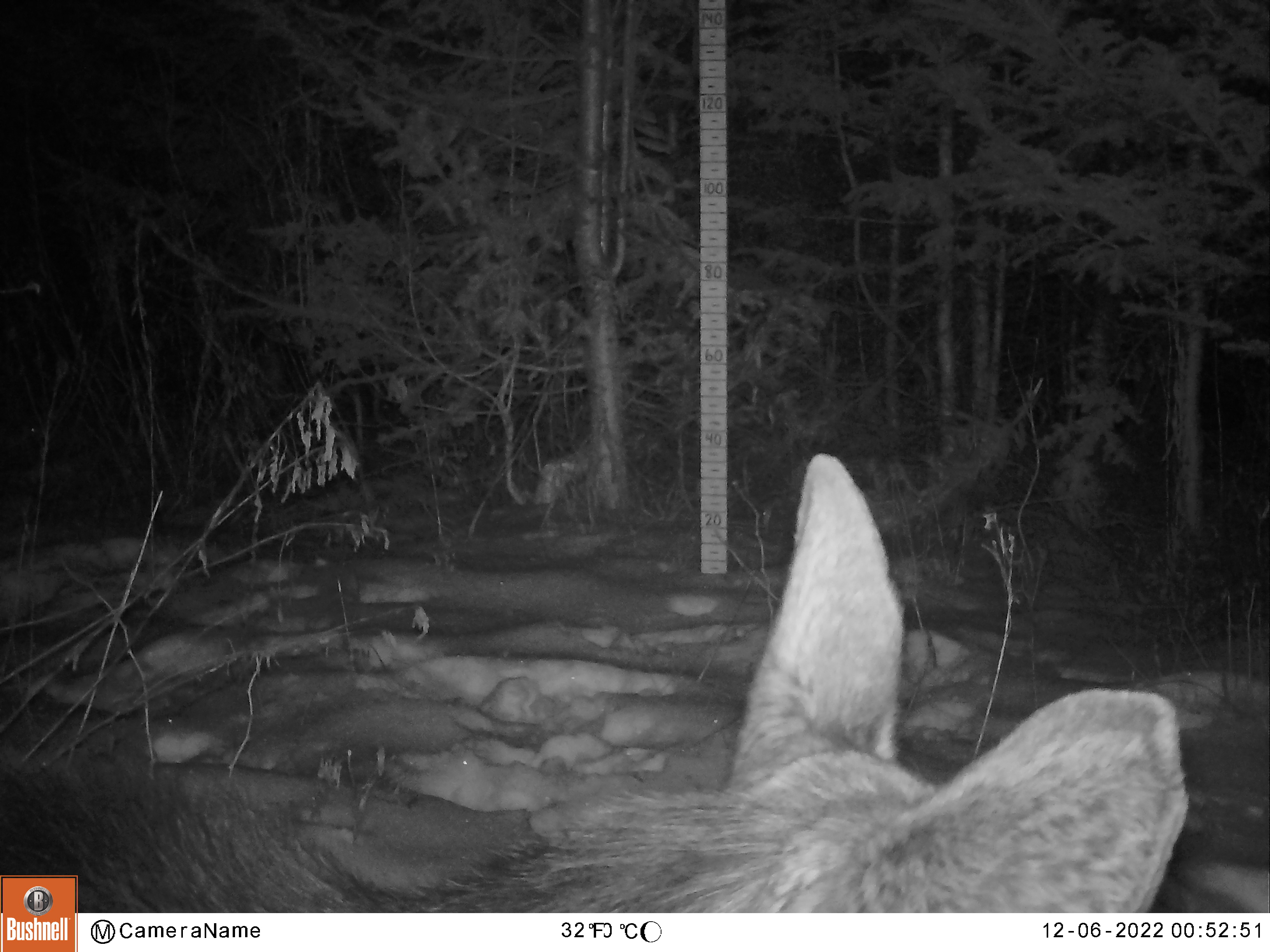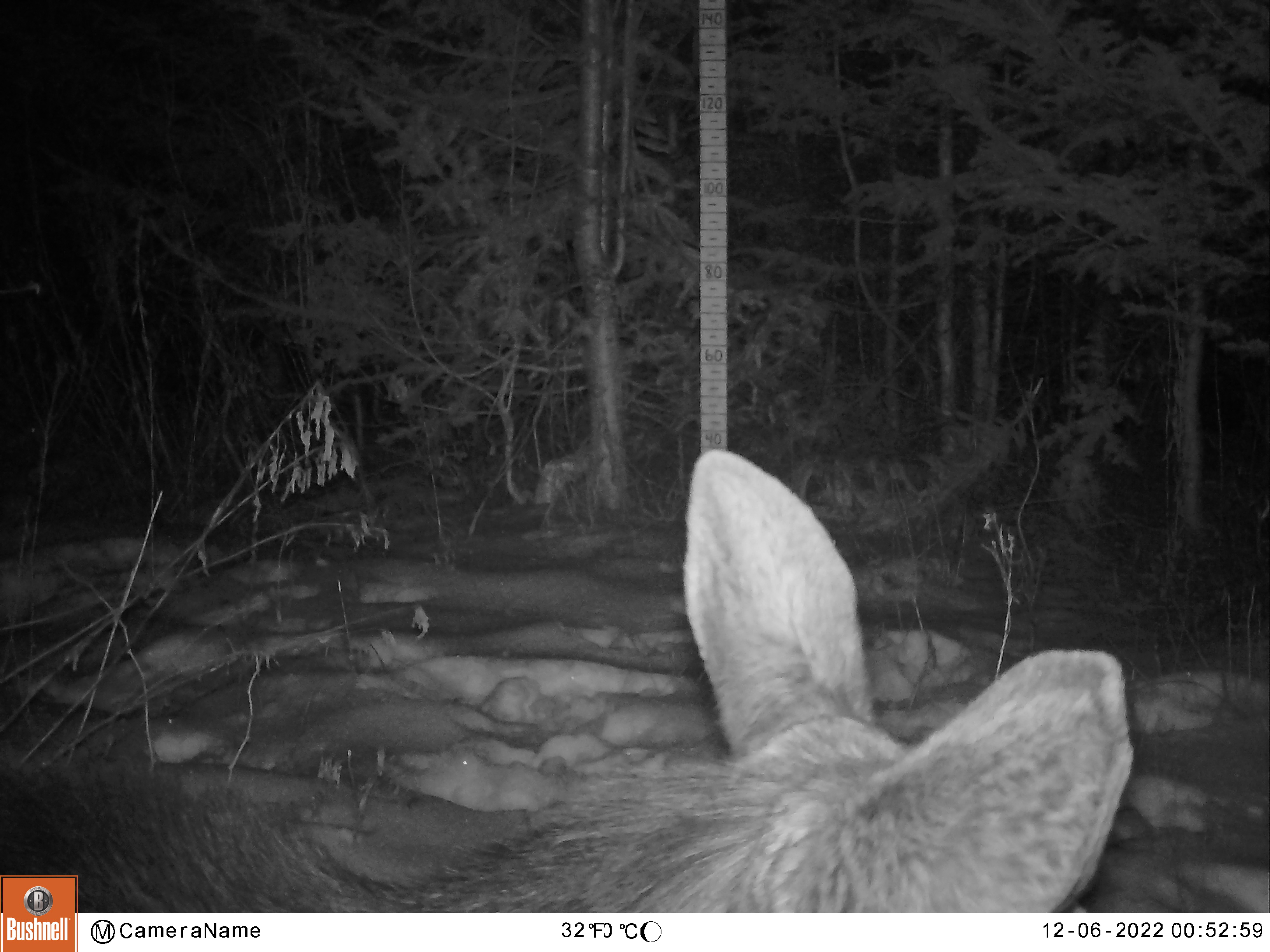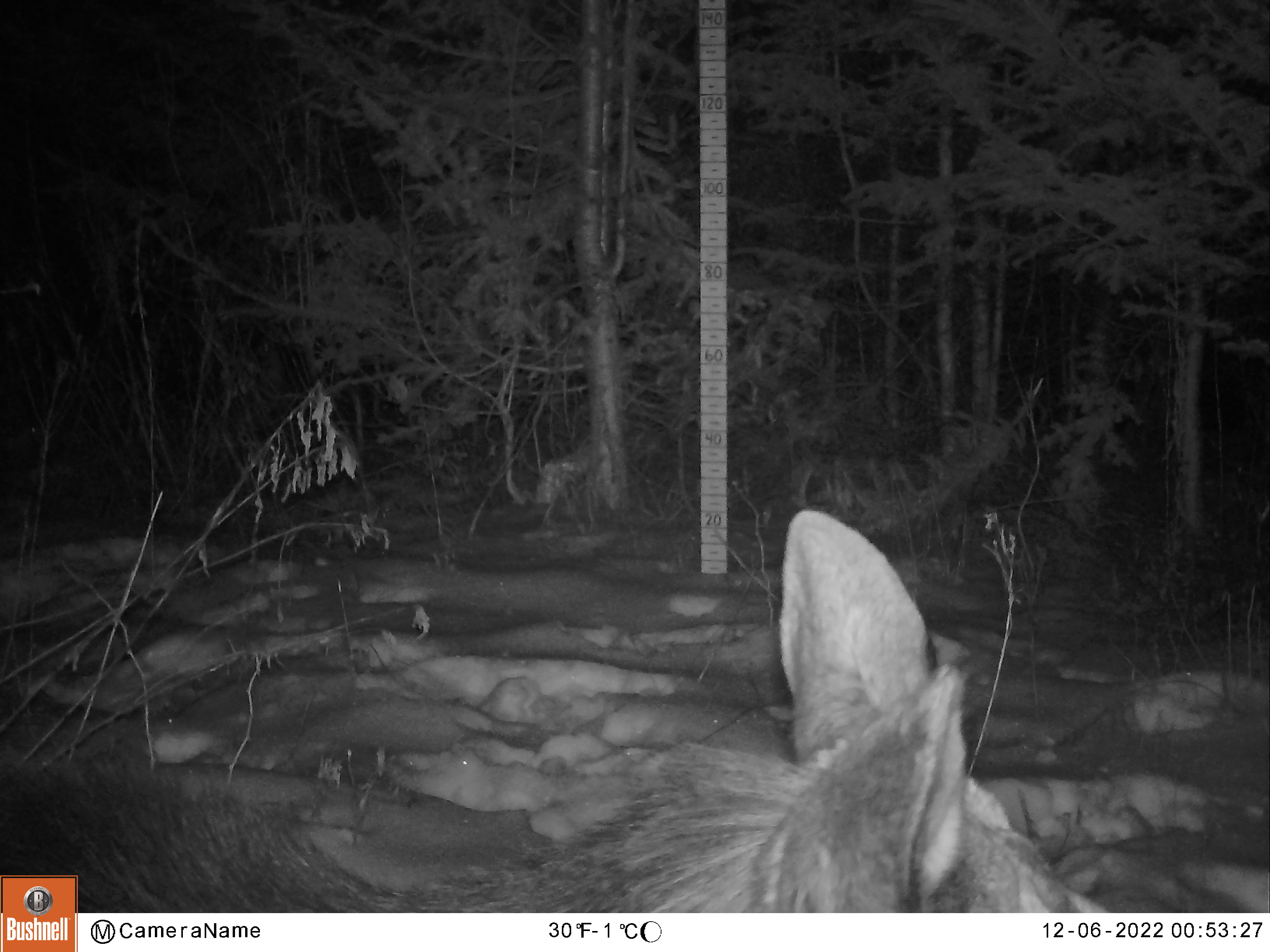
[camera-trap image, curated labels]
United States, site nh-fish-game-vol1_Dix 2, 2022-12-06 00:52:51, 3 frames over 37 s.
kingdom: Animalia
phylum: Chordata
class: Mammalia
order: Artiodactyla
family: Cervidae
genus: Alces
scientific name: Alces alces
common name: moose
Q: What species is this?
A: Moose (Alces alces).